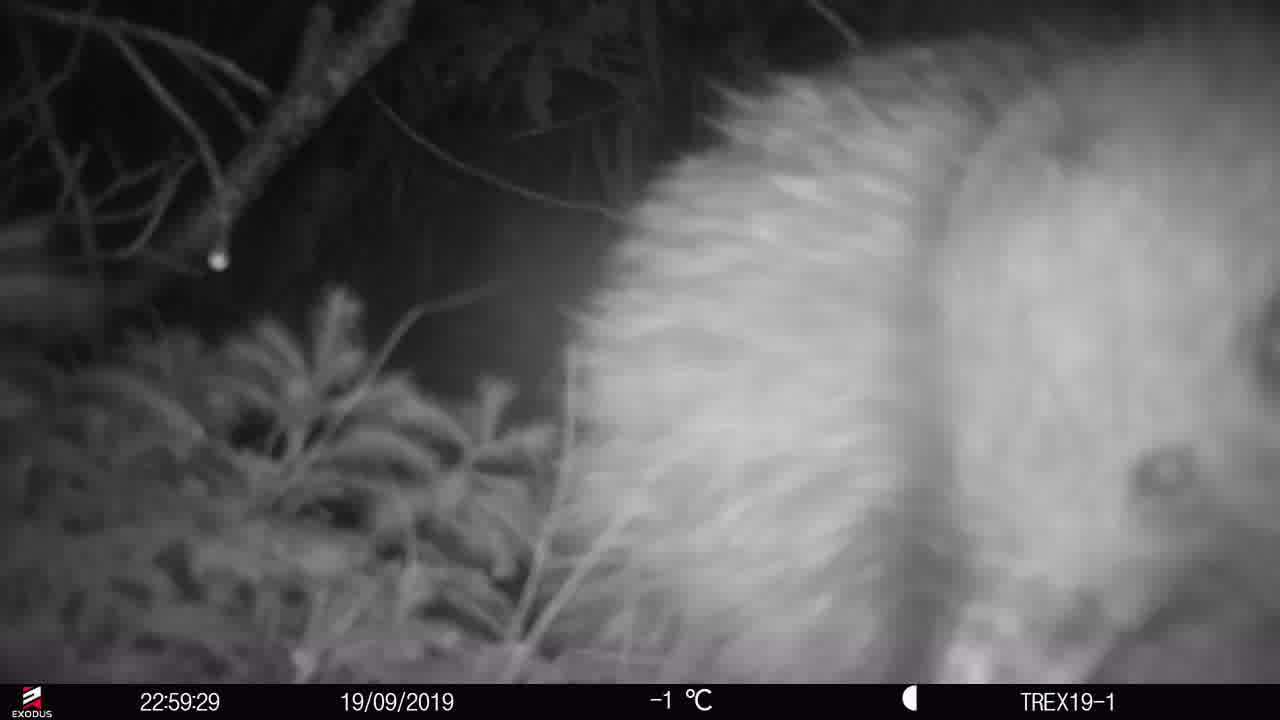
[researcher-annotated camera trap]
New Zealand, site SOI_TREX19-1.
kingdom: Animalia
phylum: Chordata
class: Aves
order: Apterygiformes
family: Apterygidae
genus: Apteryx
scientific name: Apteryx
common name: kiwi